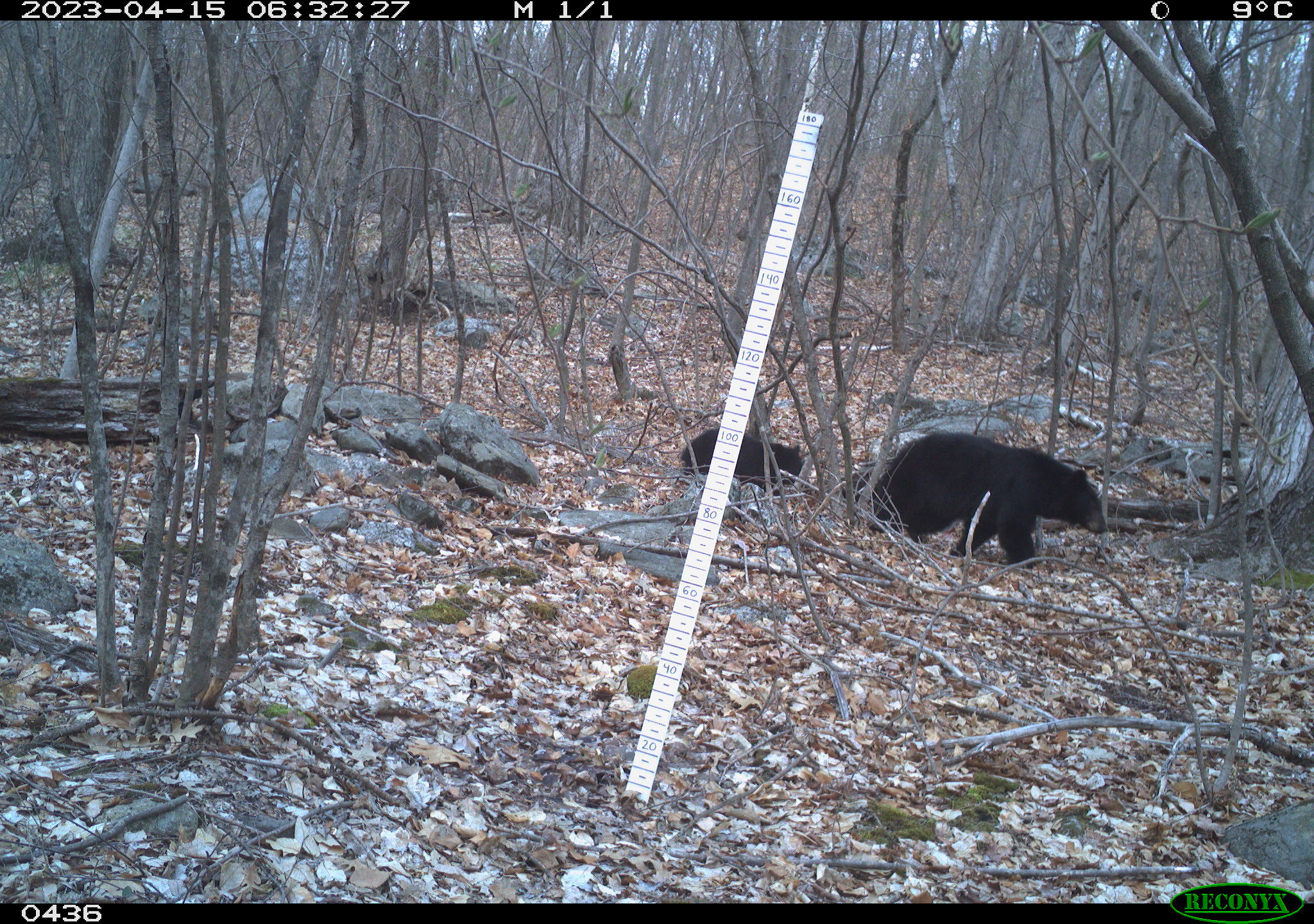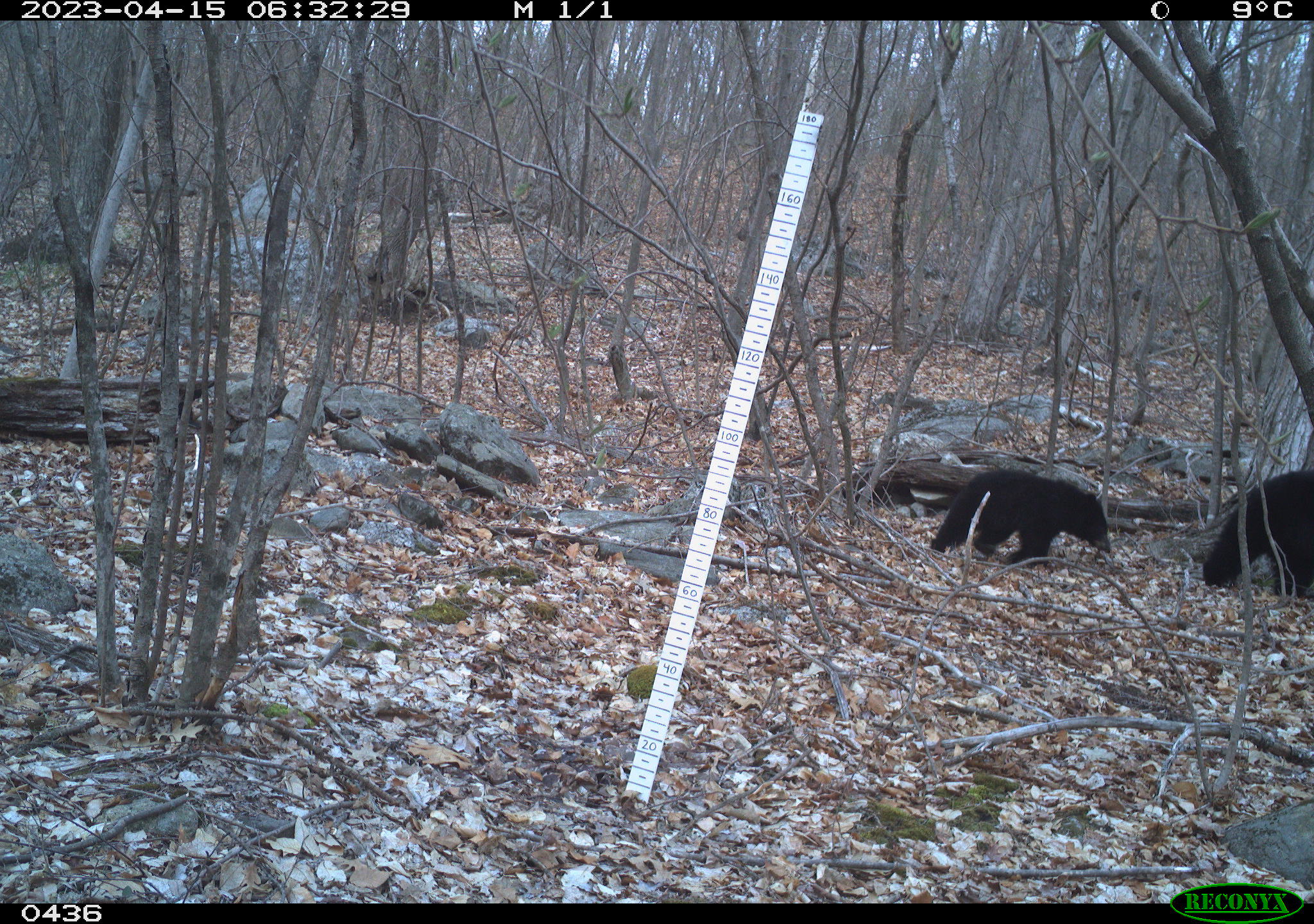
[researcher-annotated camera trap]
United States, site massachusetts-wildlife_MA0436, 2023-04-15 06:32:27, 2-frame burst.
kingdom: Animalia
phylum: Chordata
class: Mammalia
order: Carnivora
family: Ursidae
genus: Ursus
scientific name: Ursus americanus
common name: black bear